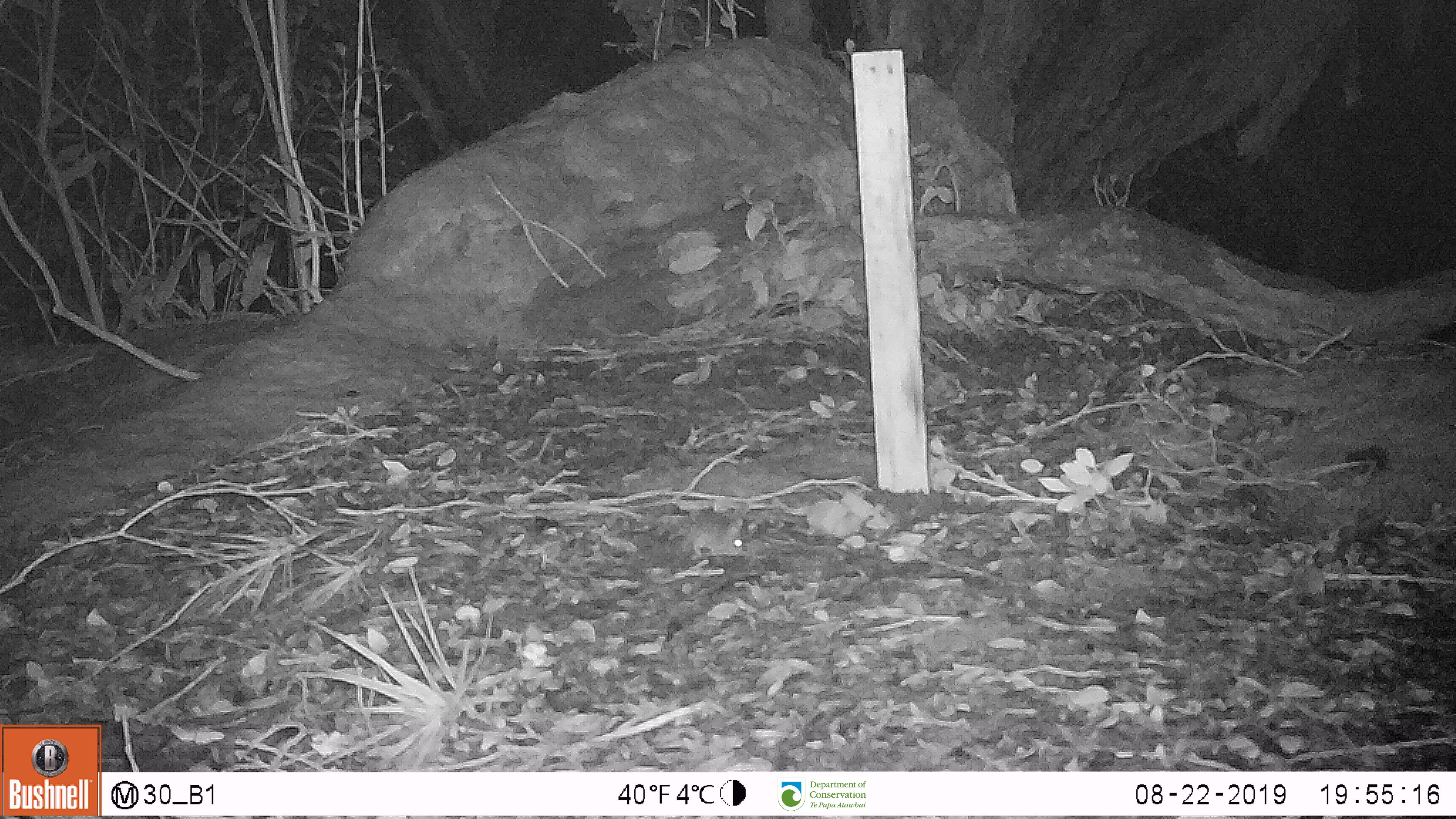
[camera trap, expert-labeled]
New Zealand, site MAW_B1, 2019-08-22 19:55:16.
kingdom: Animalia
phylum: Chordata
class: Mammalia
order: Rodentia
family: Muridae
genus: Mus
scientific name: Mus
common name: mouse